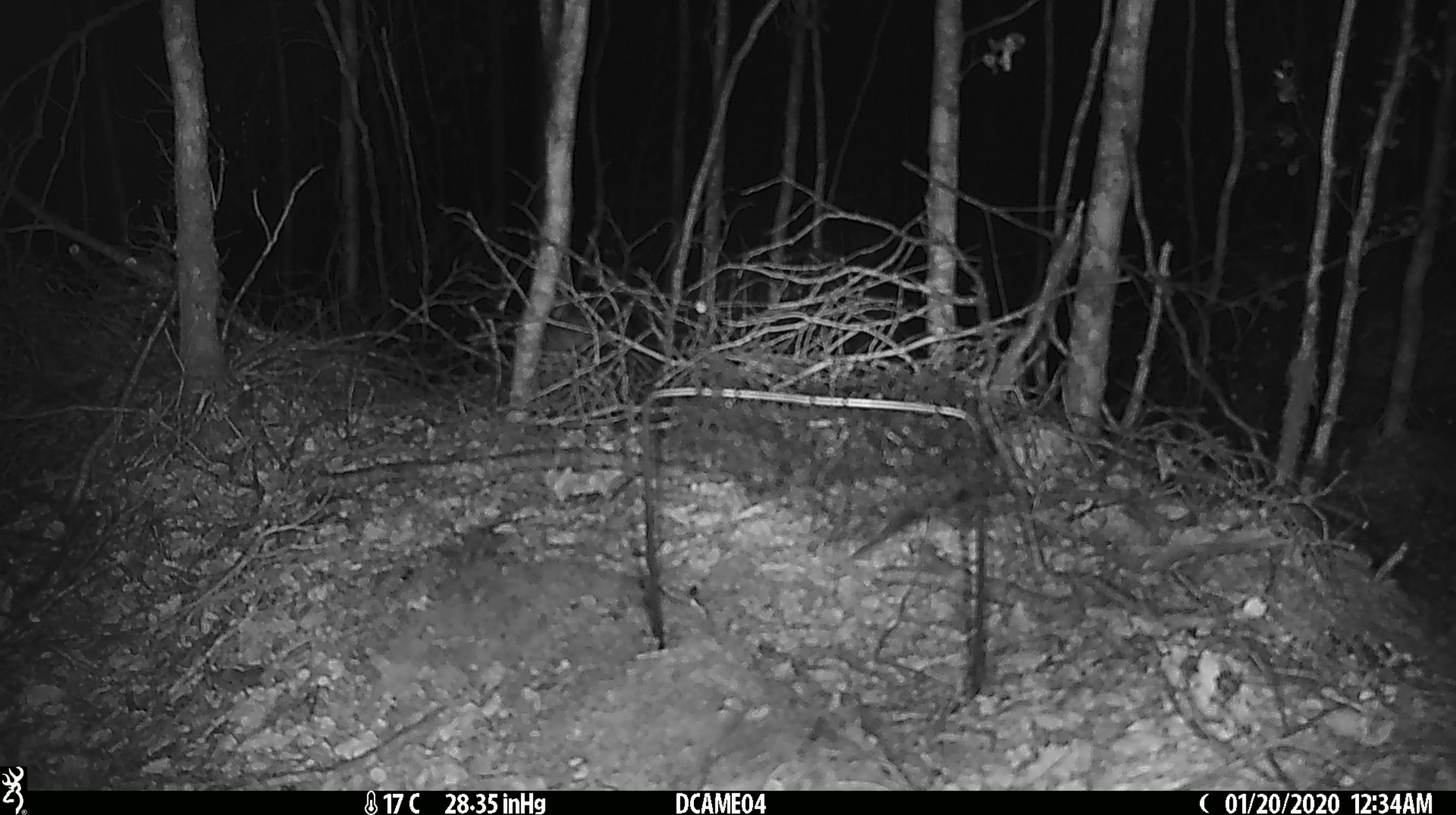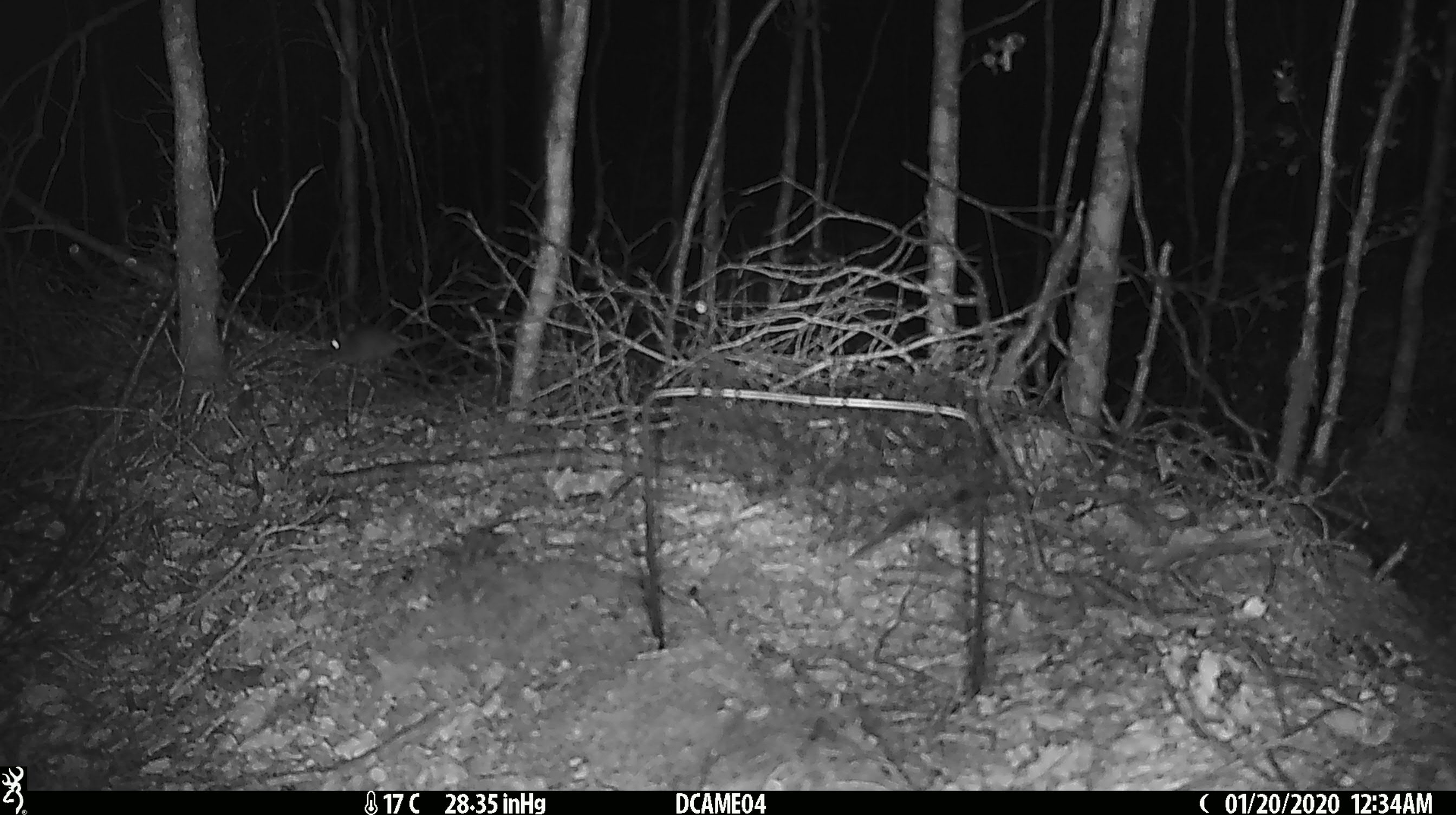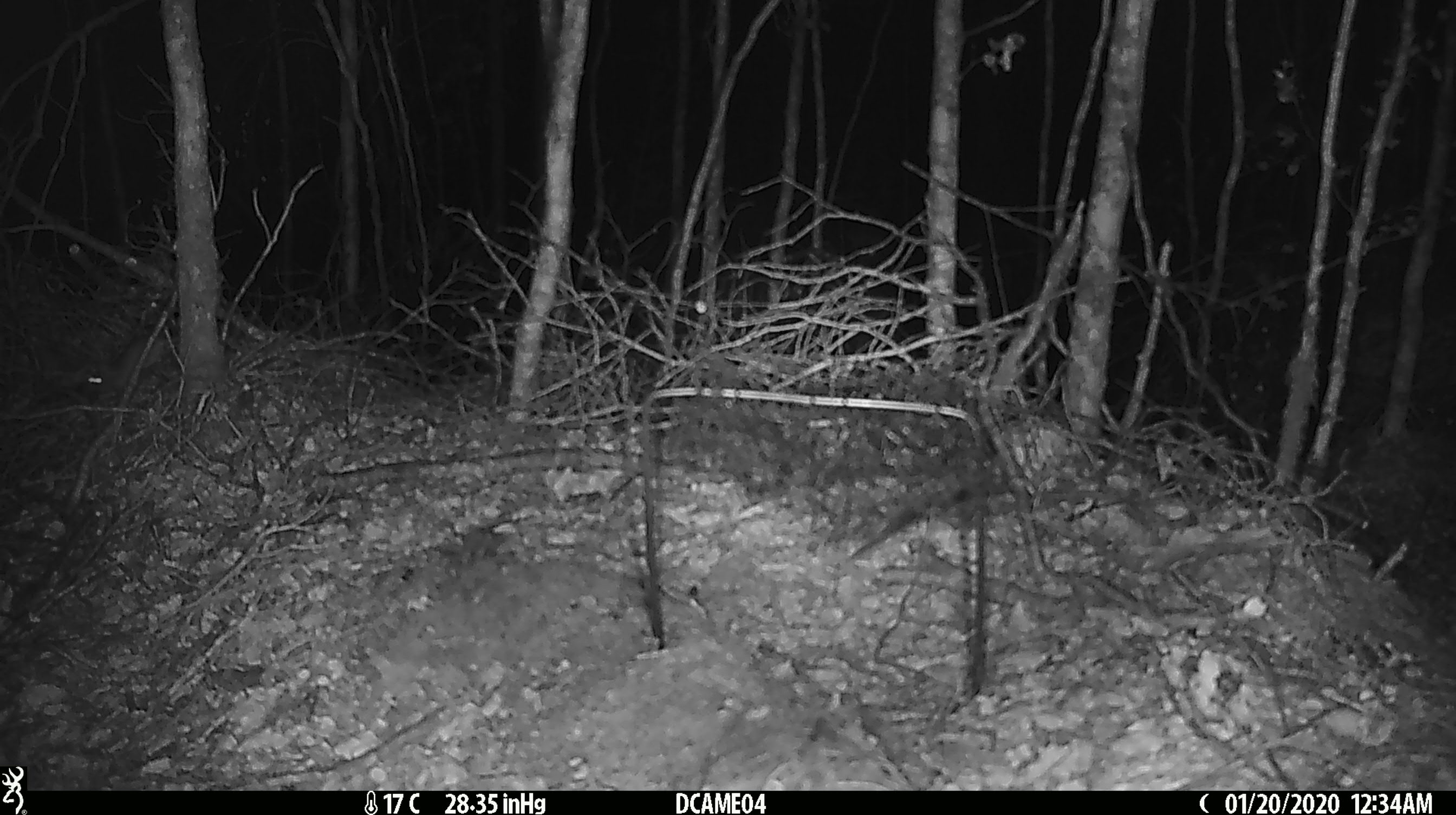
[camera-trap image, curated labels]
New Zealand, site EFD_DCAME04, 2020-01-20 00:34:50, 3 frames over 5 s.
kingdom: Animalia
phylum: Chordata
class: Mammalia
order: Rodentia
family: Muridae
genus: Mus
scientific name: Mus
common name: mouse